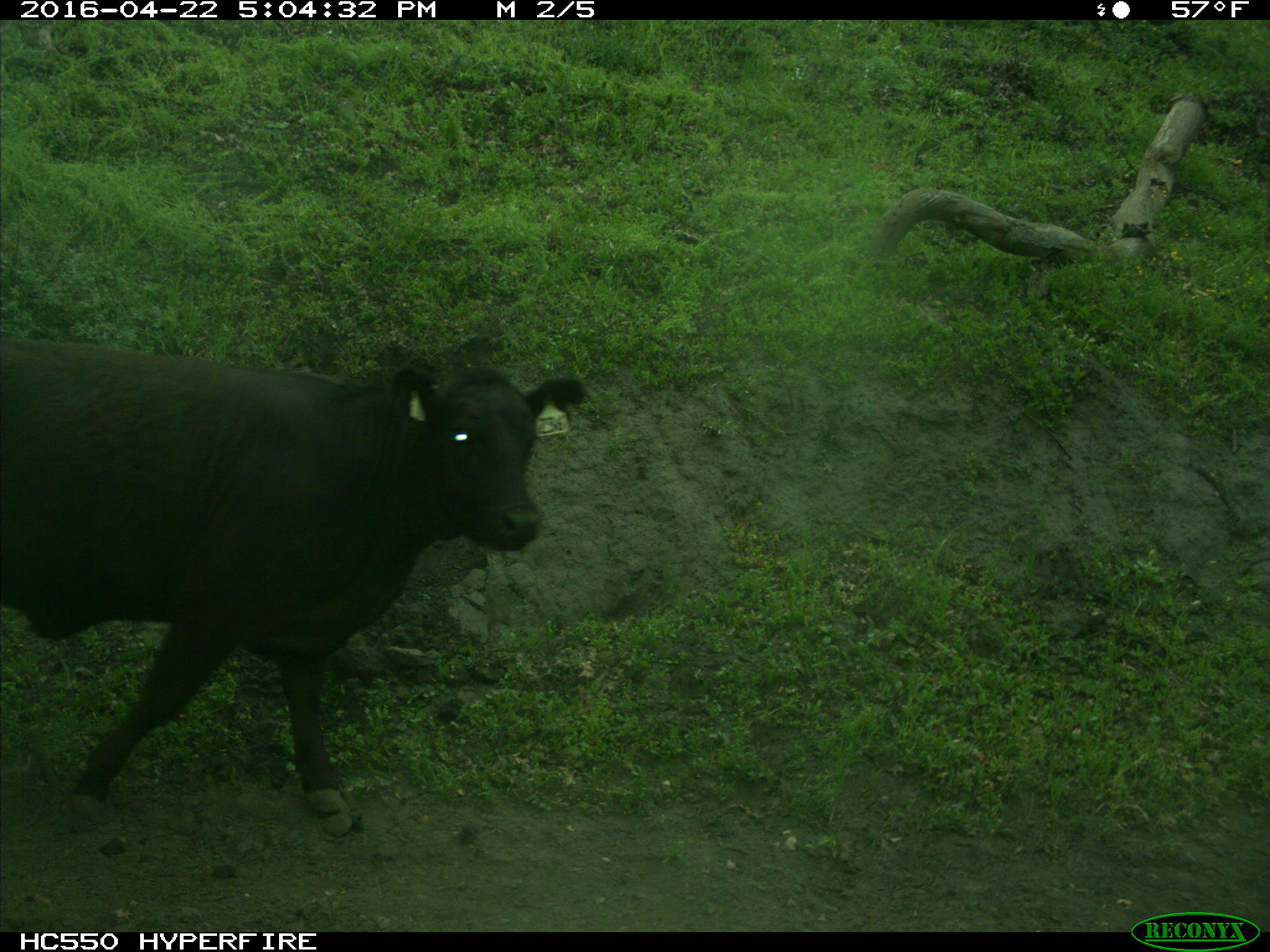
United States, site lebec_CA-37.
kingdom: Animalia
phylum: Chordata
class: Mammalia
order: Artiodactyla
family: Bovidae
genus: Bos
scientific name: Bos taurus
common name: domestic cow